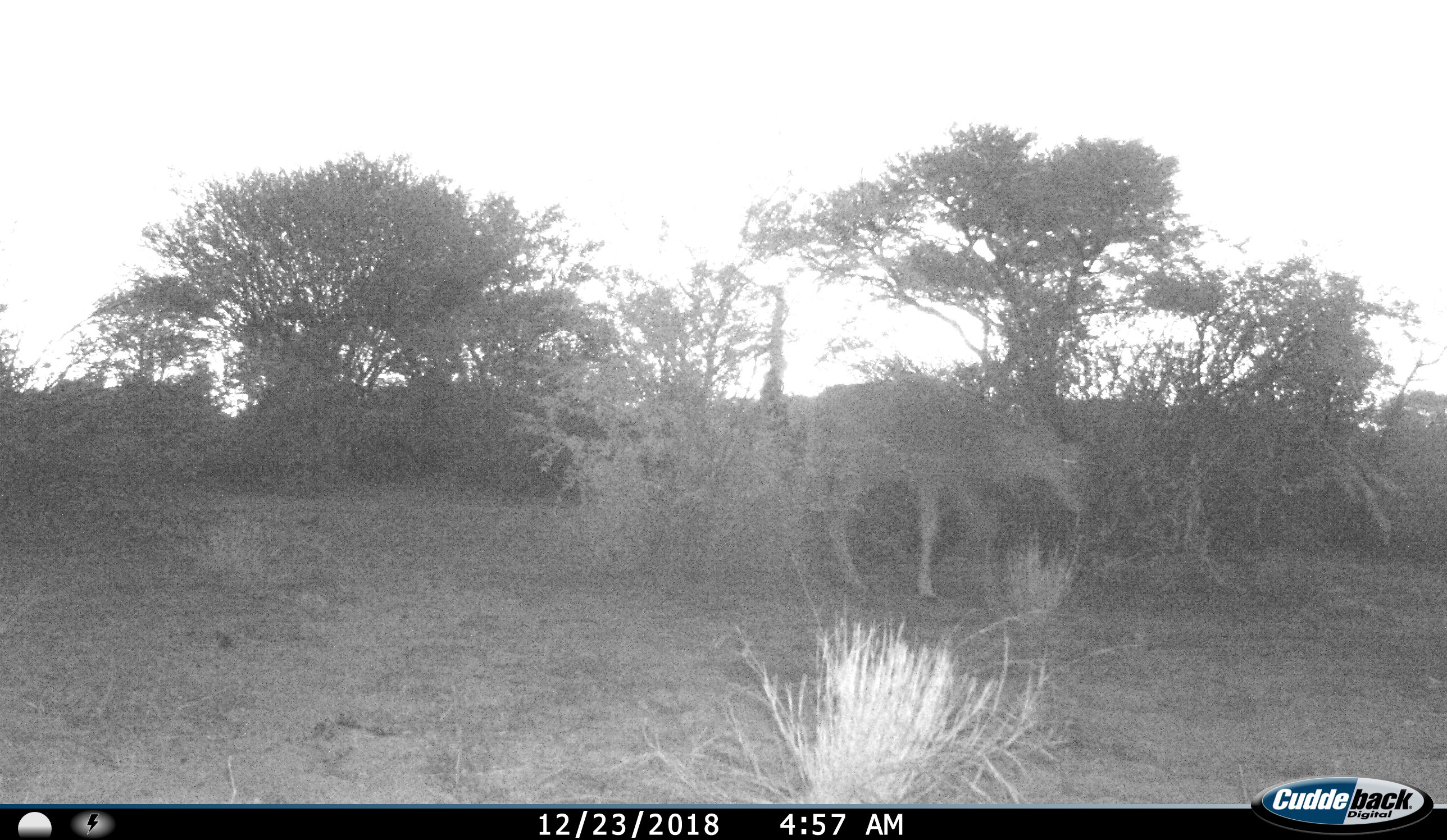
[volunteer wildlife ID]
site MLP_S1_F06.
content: unidentified animal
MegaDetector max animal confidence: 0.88